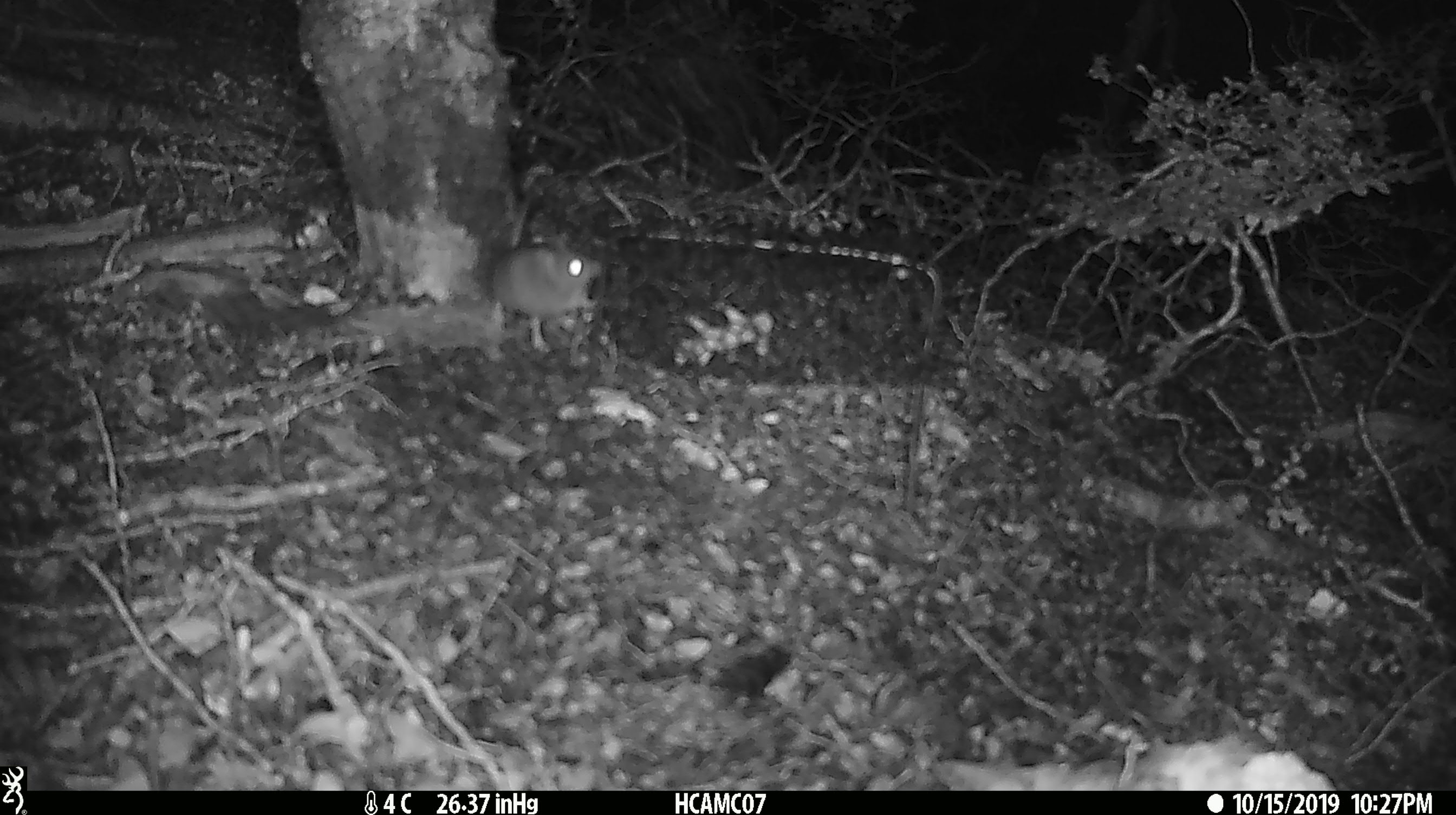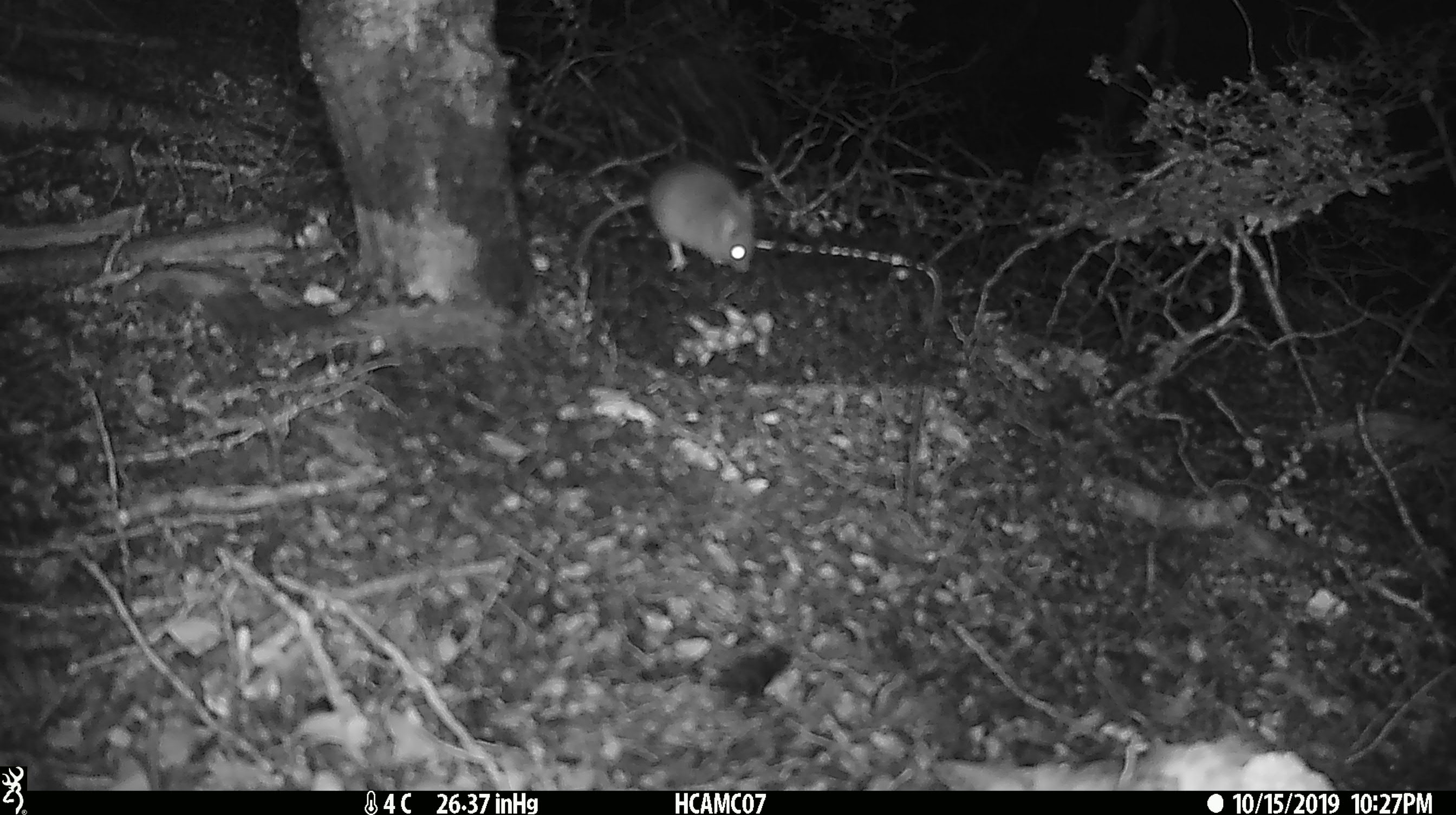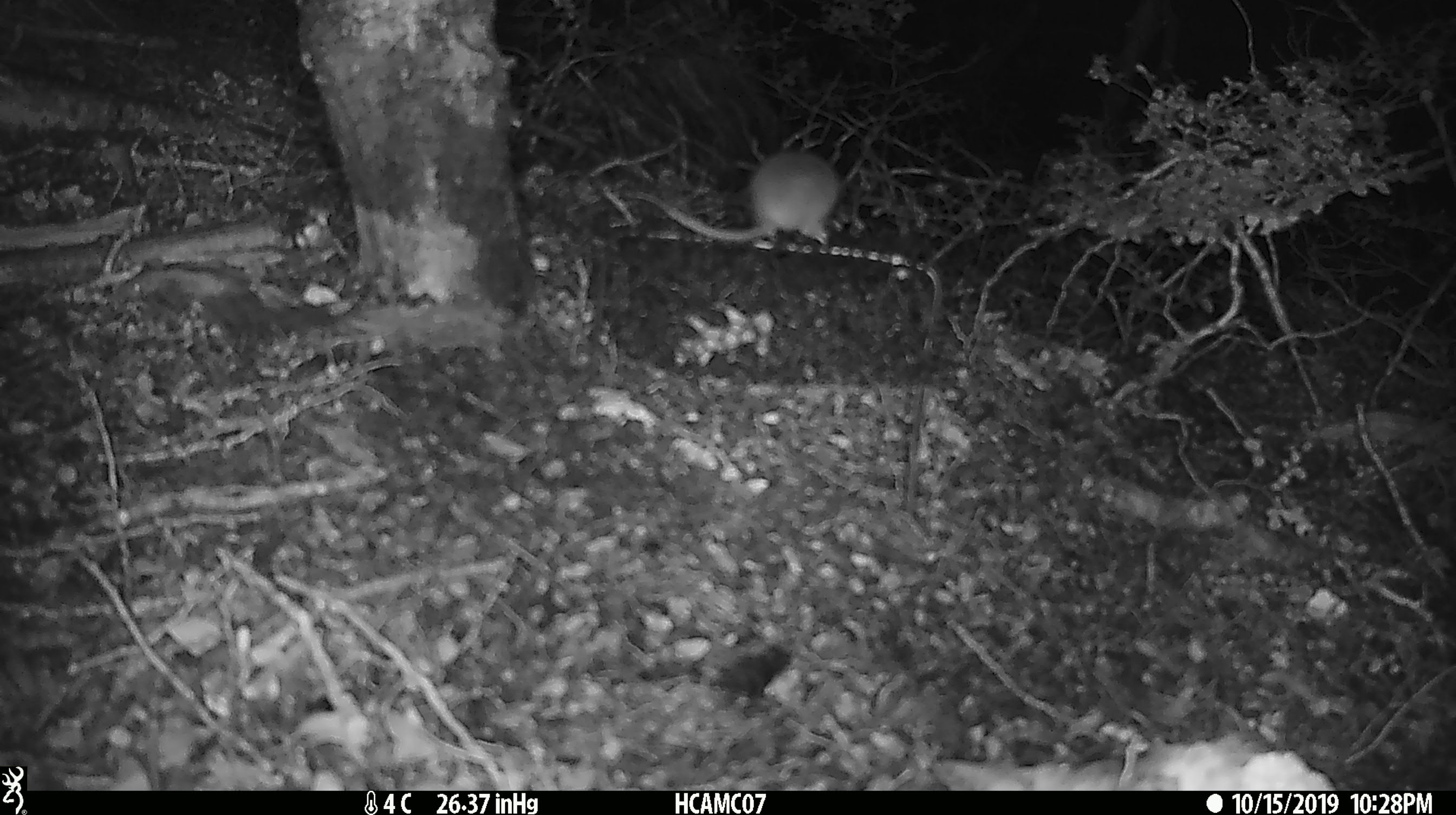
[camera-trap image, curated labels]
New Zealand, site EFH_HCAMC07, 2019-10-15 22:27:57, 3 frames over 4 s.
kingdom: Animalia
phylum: Chordata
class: Mammalia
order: Rodentia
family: Muridae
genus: Mus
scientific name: Mus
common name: mouse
Mouse (Mus).